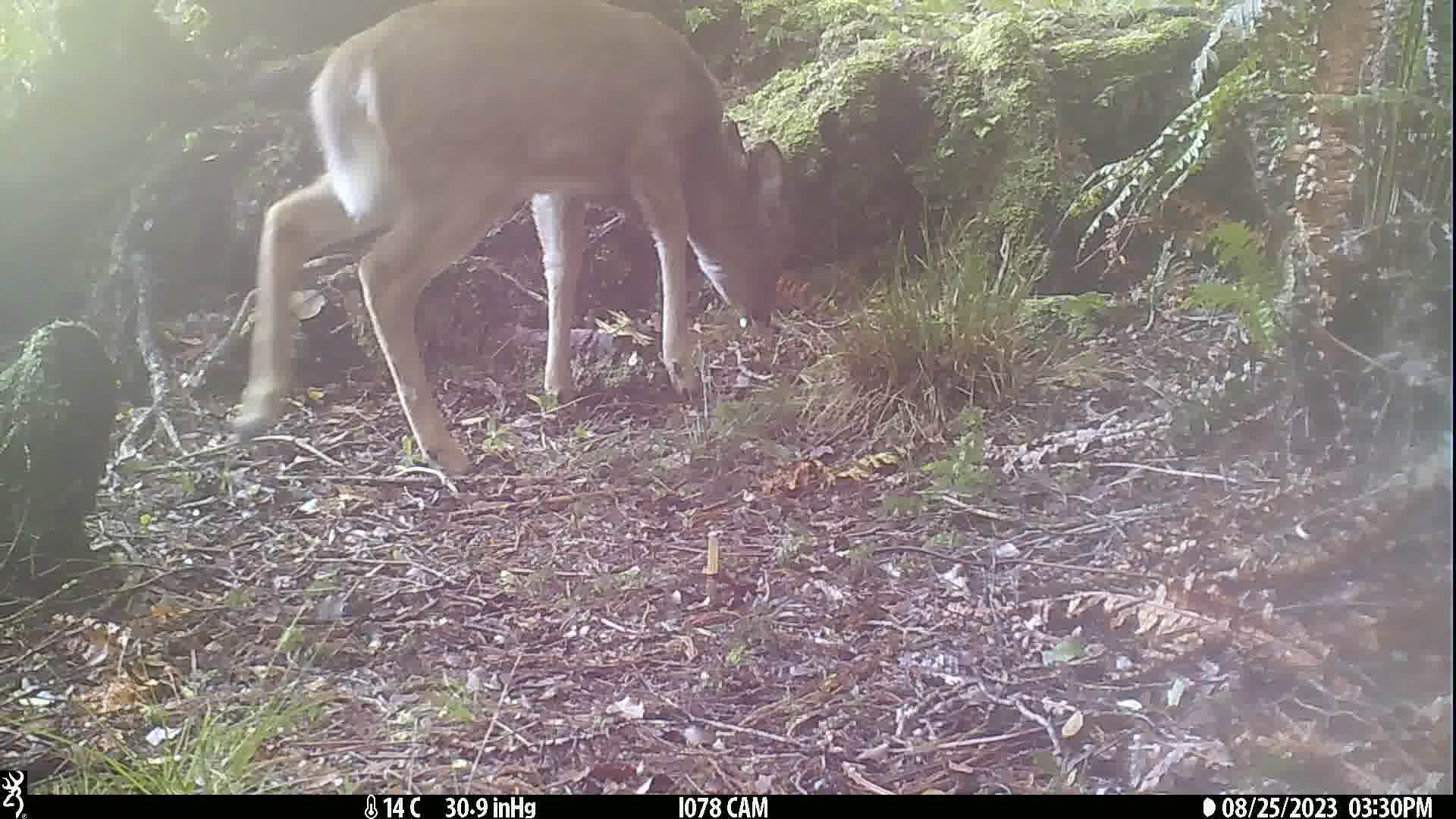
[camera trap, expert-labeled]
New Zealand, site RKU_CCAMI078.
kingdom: Animalia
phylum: Chordata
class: Mammalia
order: Artiodactyla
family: Cervidae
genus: Odocoileus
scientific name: Odocoileus virginianus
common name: white-tailed deer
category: white tailed deer